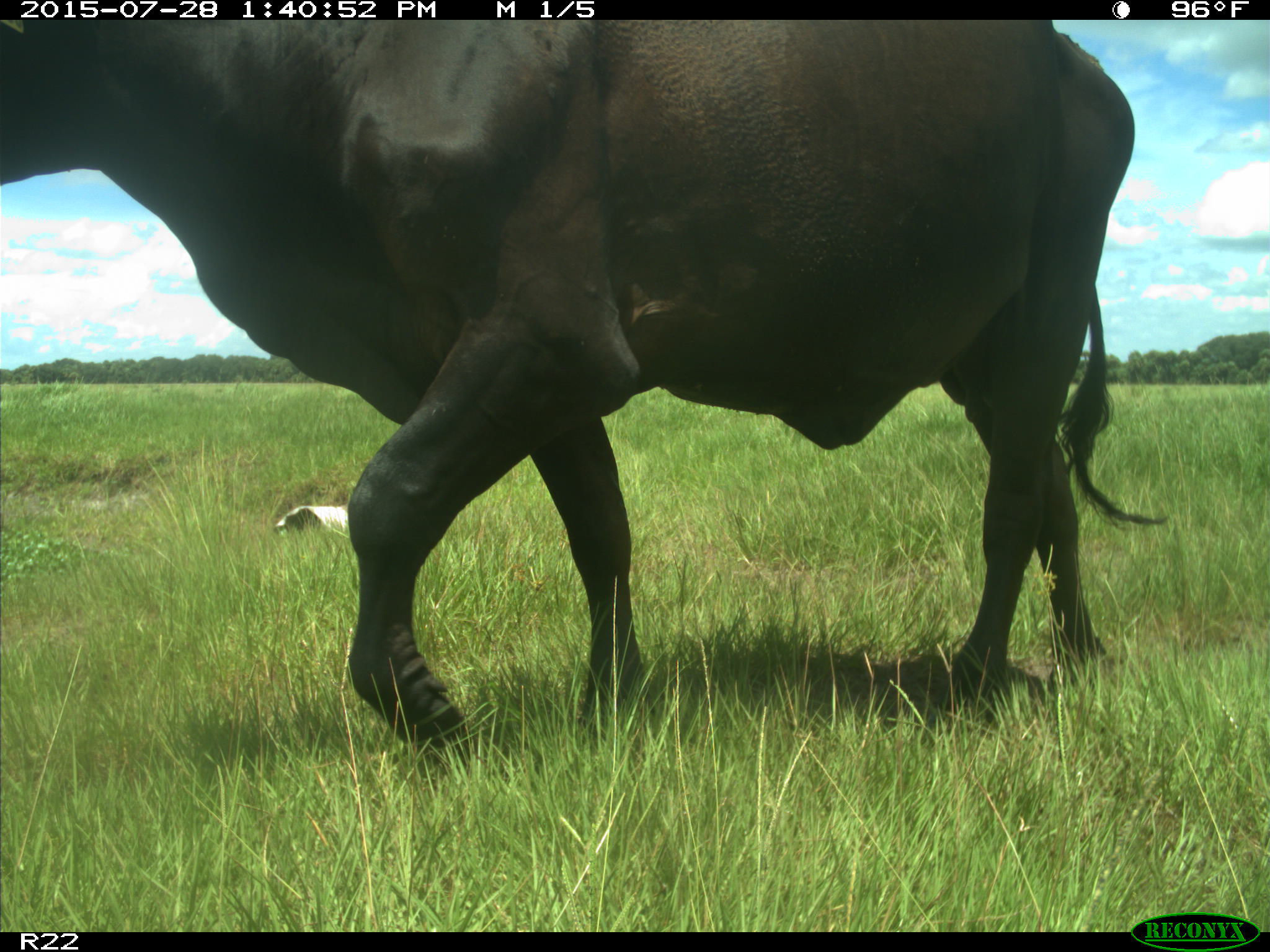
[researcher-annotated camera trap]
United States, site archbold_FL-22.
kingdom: Animalia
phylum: Chordata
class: Mammalia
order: Artiodactyla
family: Bovidae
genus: Bos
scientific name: Bos taurus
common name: domestic cow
Bos taurus (domestic cow).